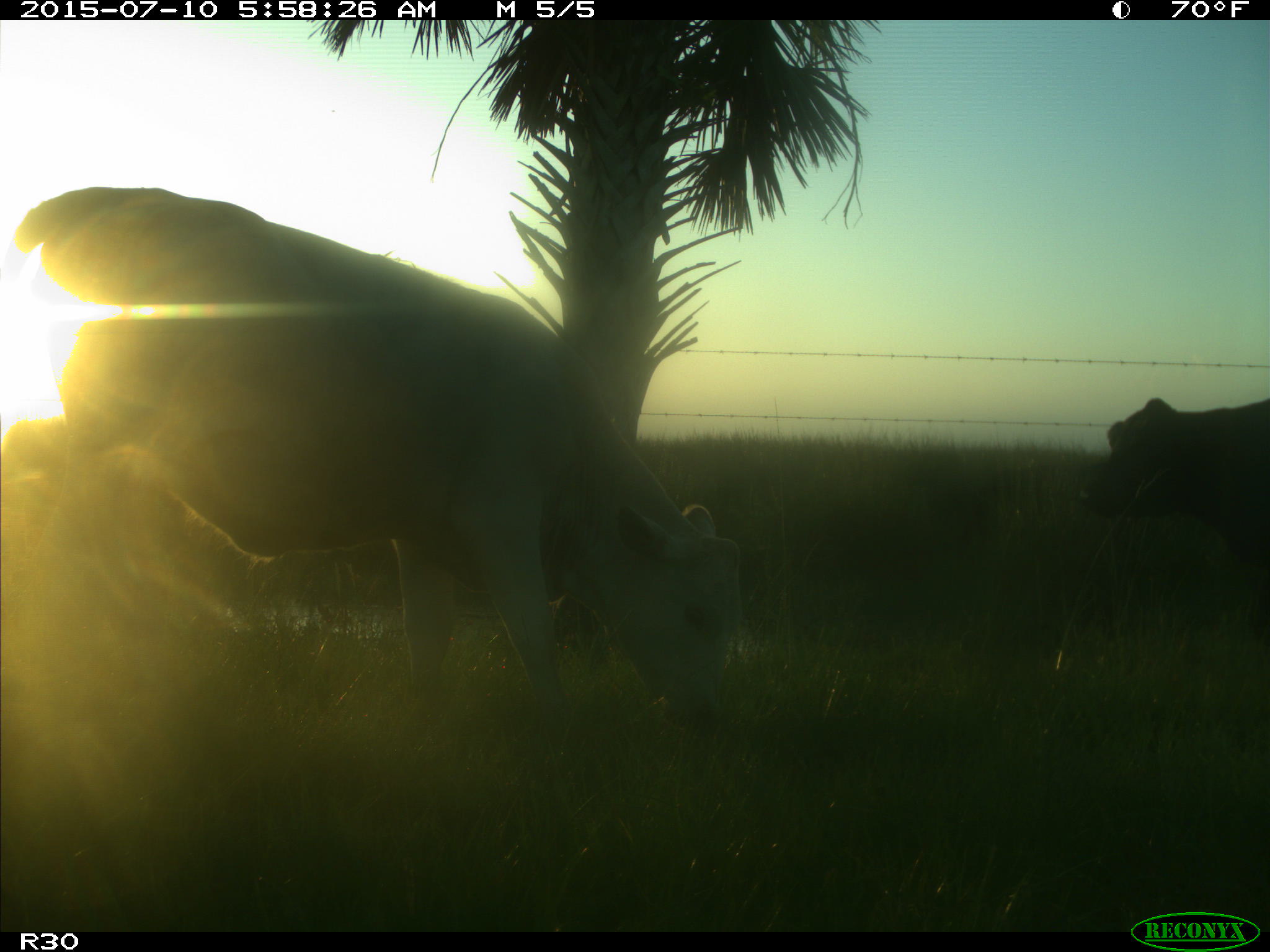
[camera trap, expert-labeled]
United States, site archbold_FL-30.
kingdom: Animalia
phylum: Chordata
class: Mammalia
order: Artiodactyla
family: Bovidae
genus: Bos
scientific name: Bos taurus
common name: domestic cow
Bos taurus (domestic cow).